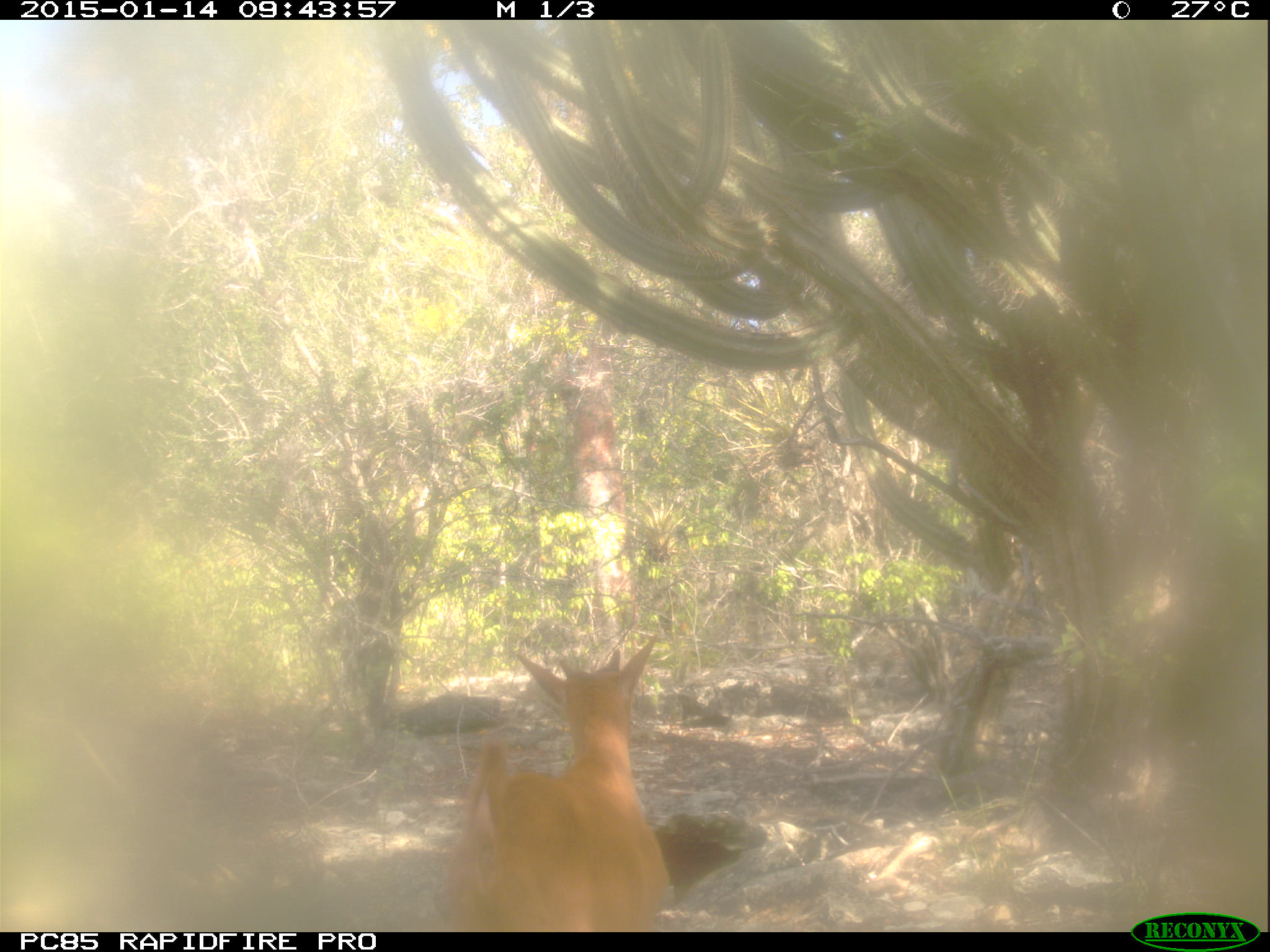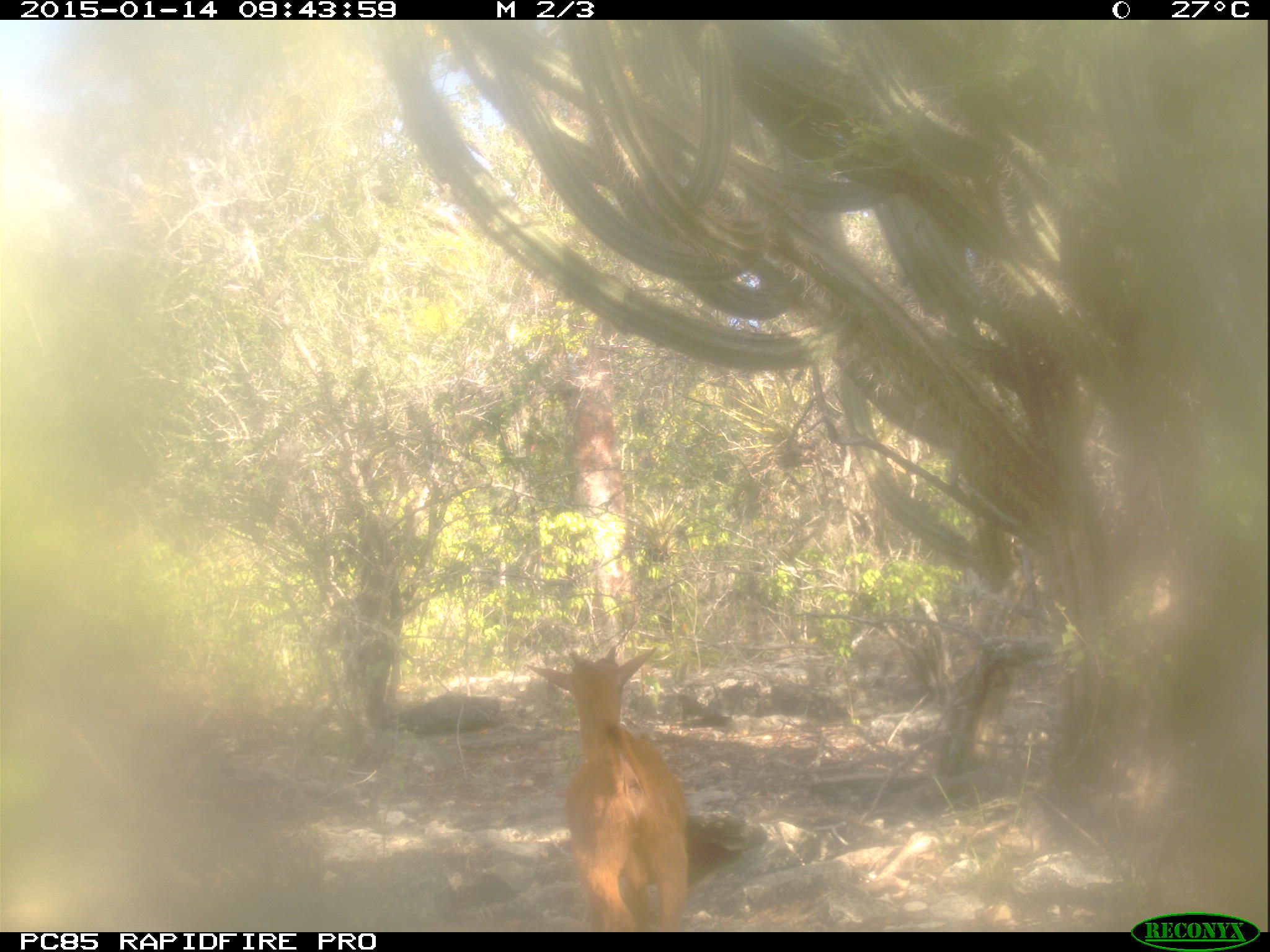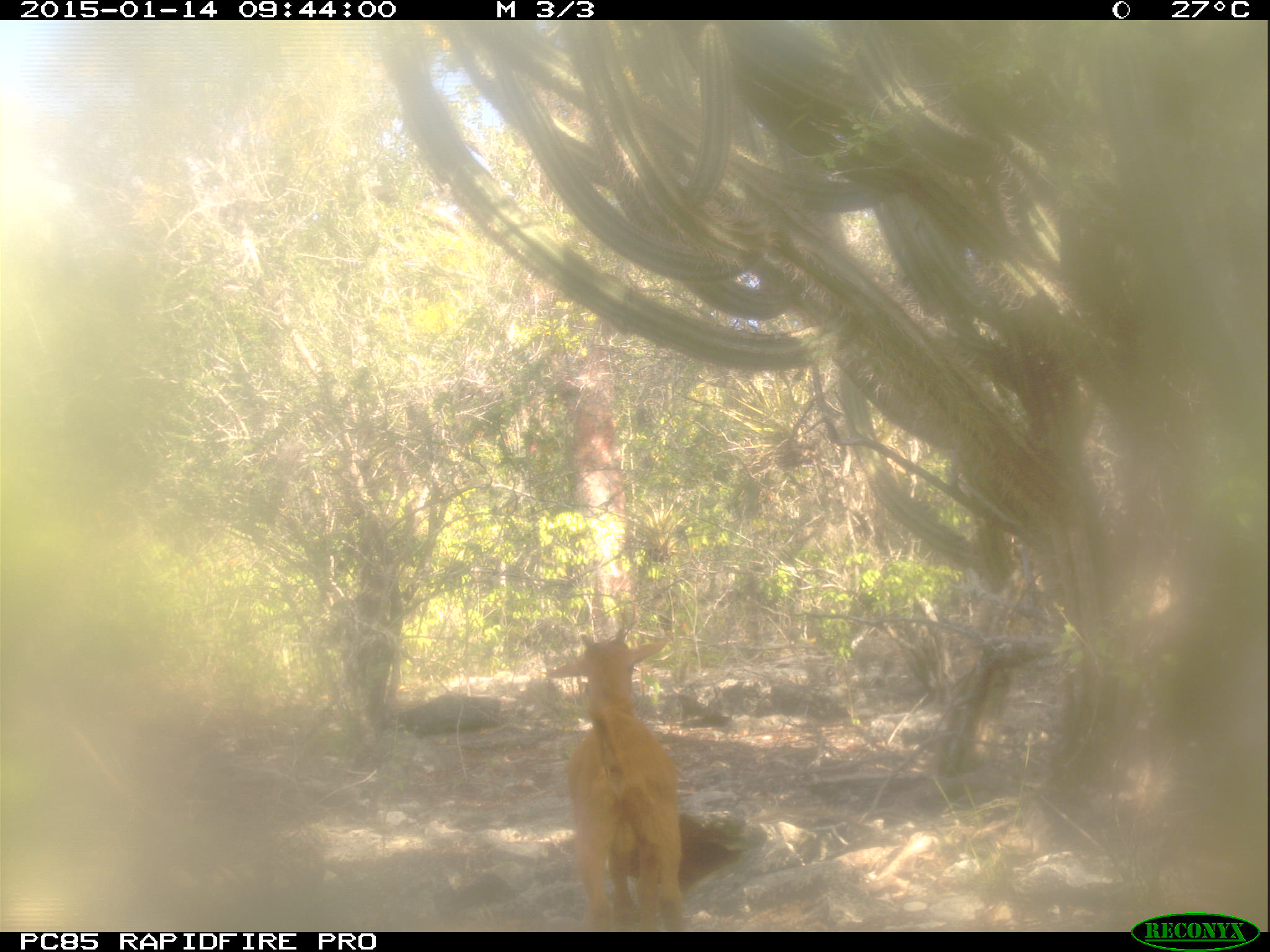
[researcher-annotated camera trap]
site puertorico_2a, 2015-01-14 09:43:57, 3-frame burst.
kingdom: Animalia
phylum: Chordata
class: Mammalia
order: Artiodactyla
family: Bovidae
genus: Capra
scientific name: Capra hircus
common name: goat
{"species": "goat (Capra hircus)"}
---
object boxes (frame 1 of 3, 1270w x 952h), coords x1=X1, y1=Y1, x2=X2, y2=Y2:
goat: x1=432, y1=635, x2=668, y2=930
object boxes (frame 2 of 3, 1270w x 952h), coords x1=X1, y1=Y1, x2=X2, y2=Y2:
goat: x1=521, y1=643, x2=690, y2=930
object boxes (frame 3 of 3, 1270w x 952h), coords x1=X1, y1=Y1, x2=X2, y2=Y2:
goat: x1=541, y1=634, x2=685, y2=926